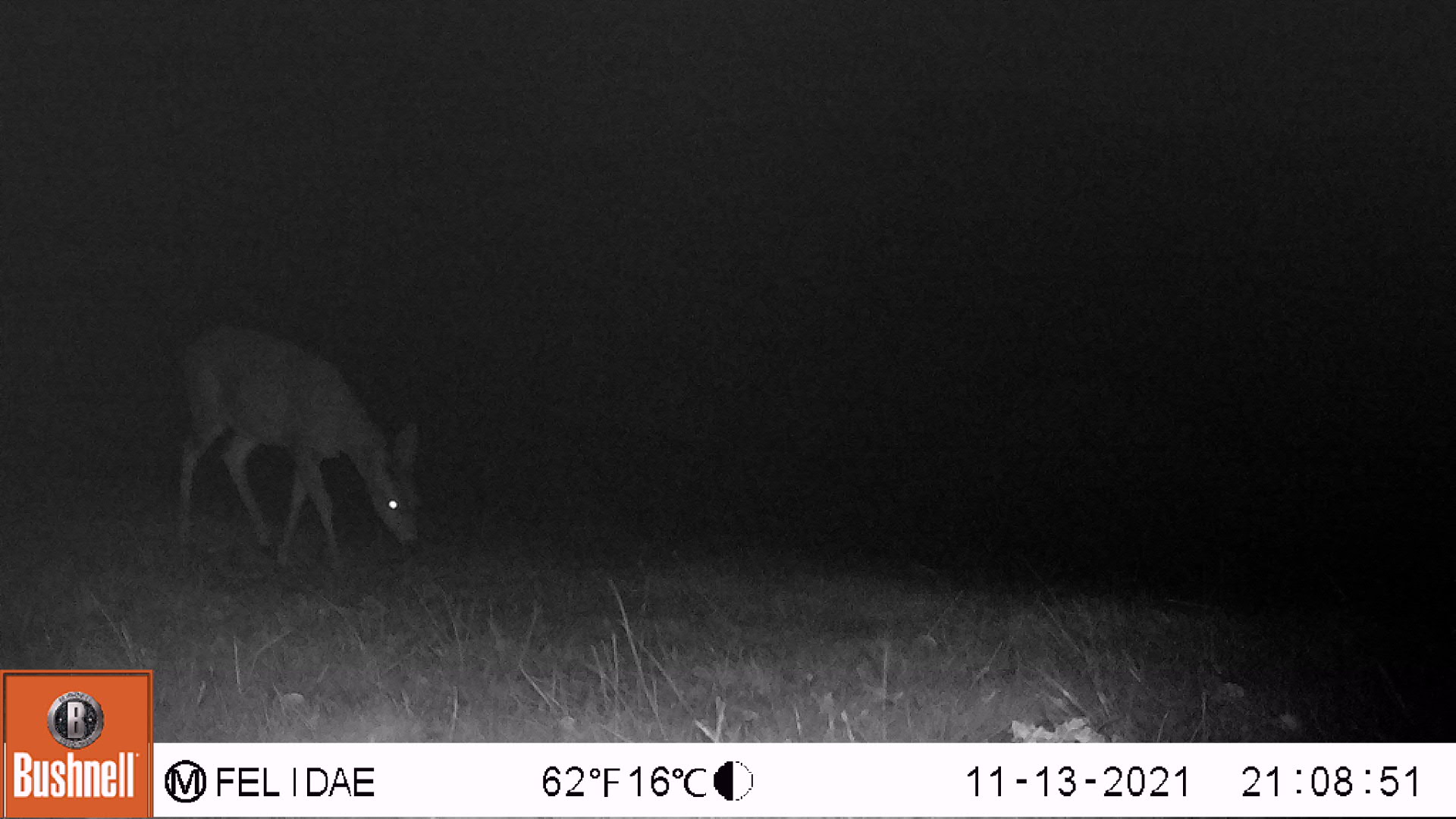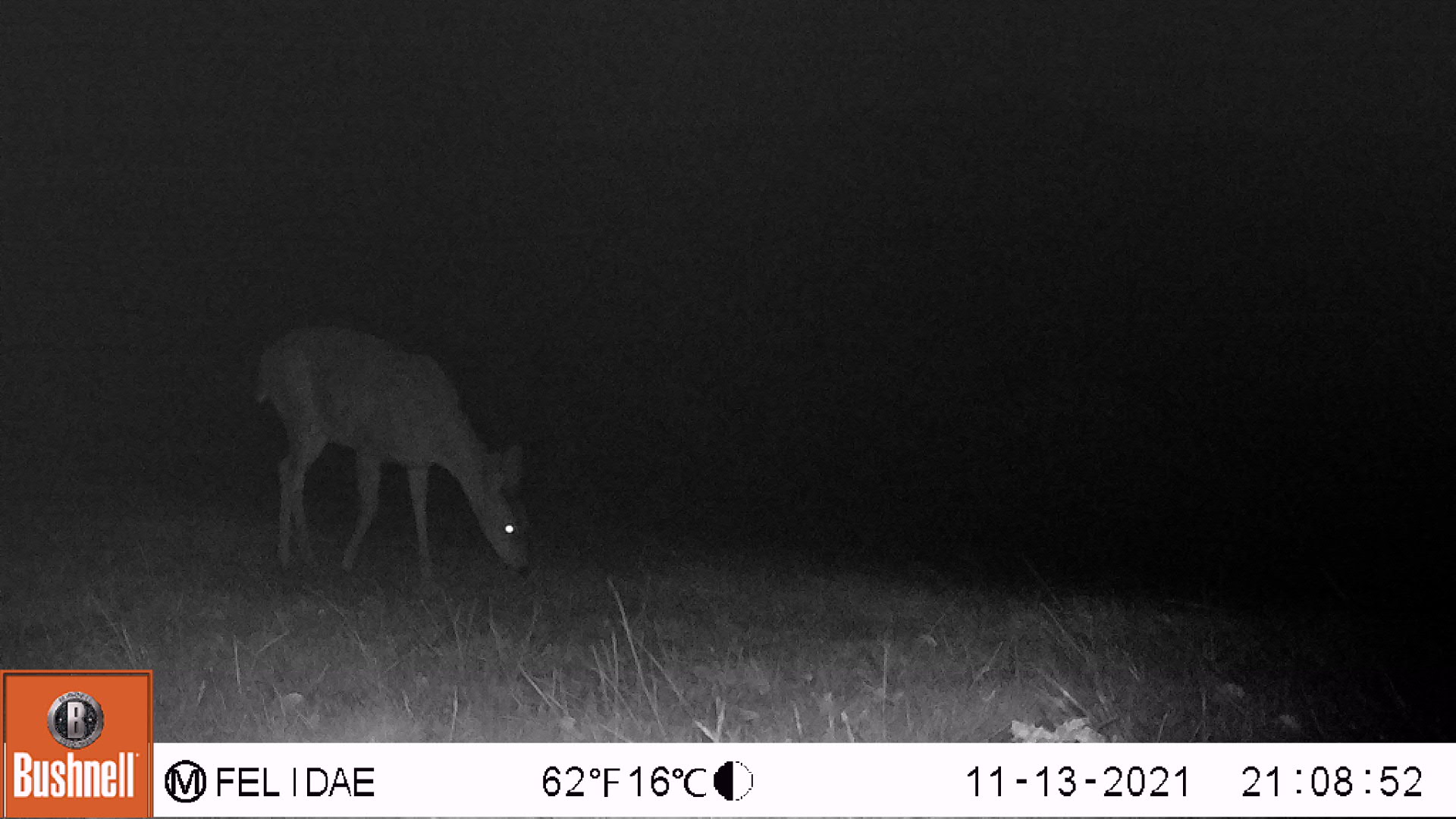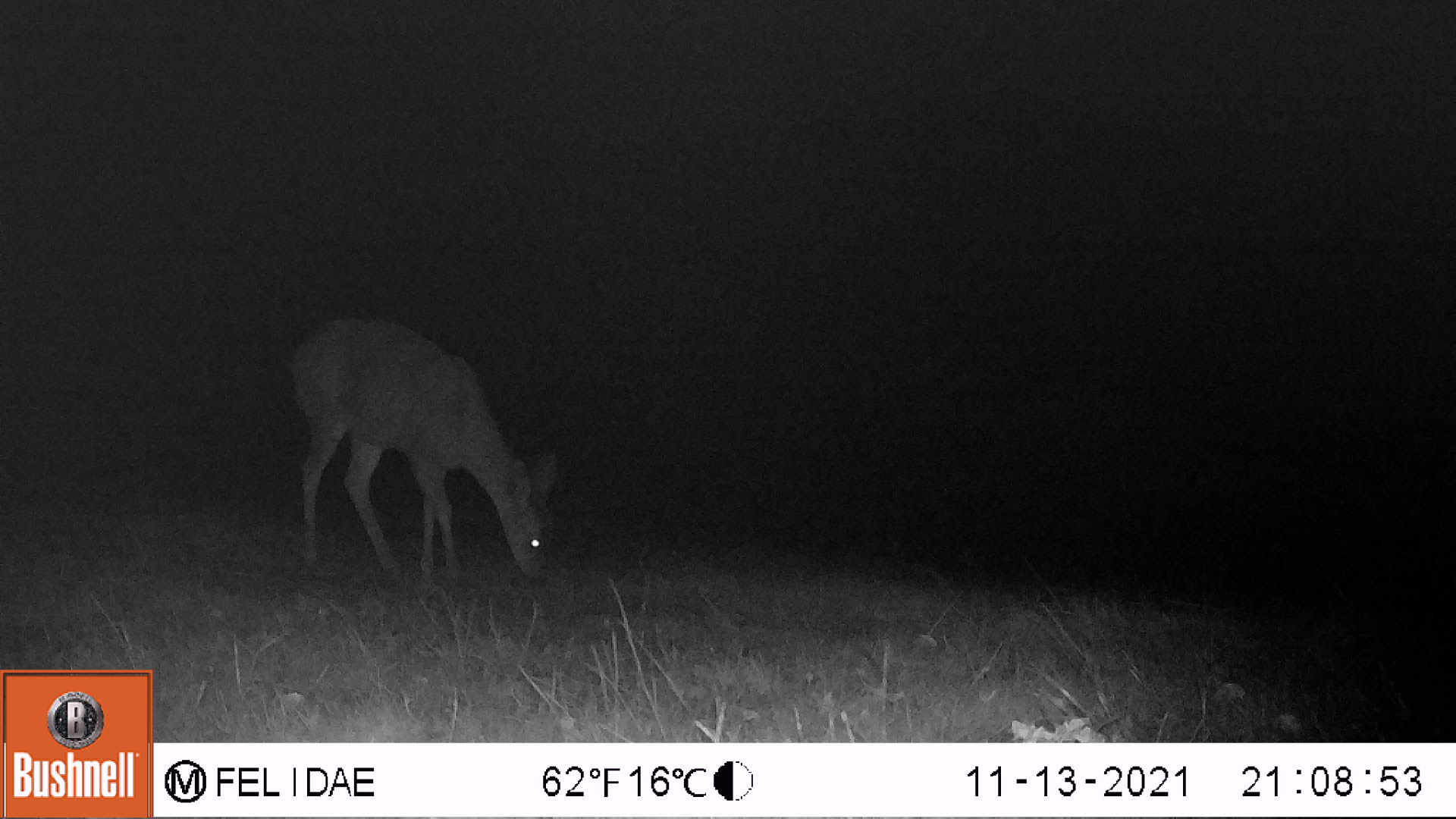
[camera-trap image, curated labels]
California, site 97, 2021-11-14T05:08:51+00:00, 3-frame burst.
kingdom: Animalia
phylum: Chordata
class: Mammalia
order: Artiodactyla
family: Cervidae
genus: Odocoileus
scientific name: Odocoileus hemionus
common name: mule deer